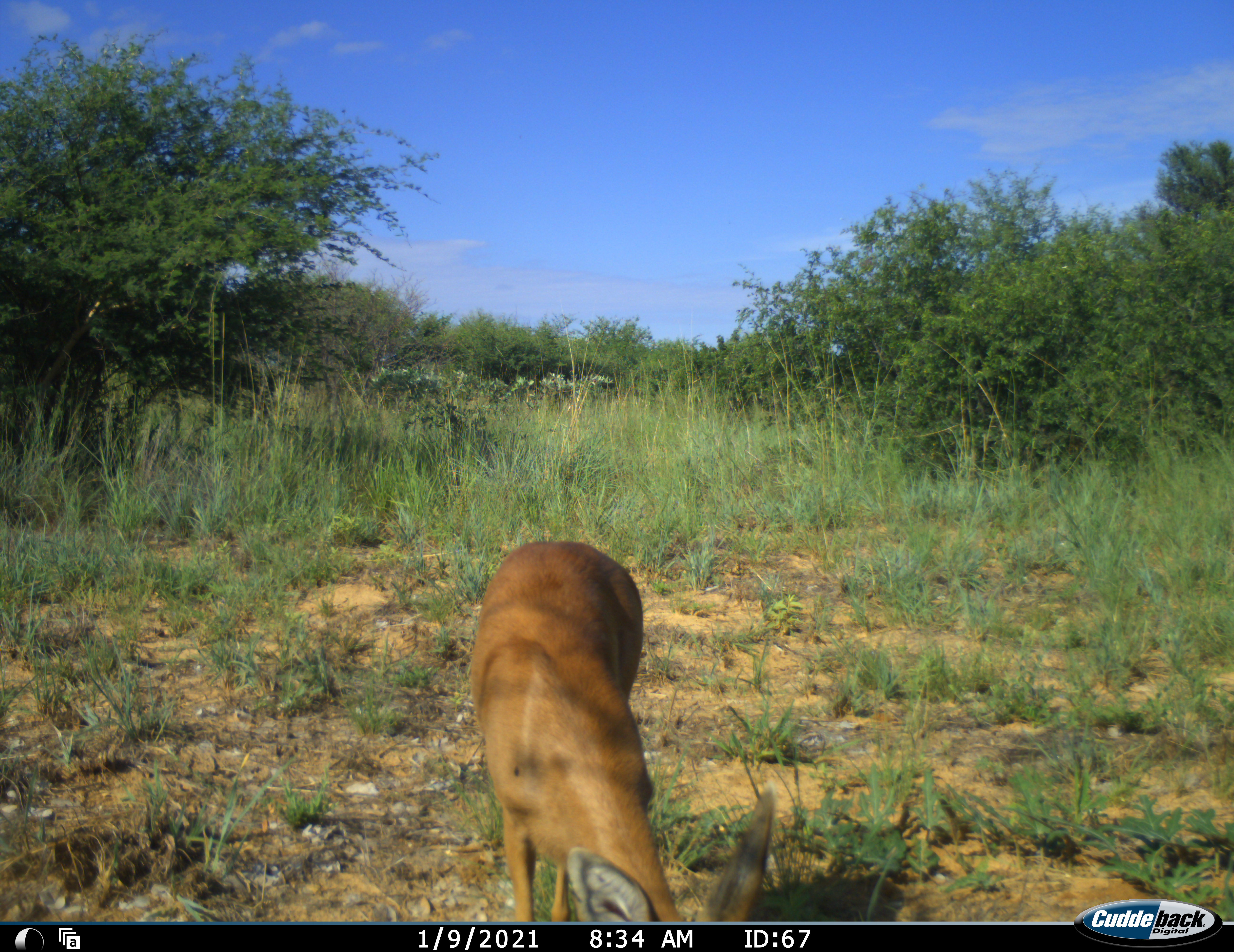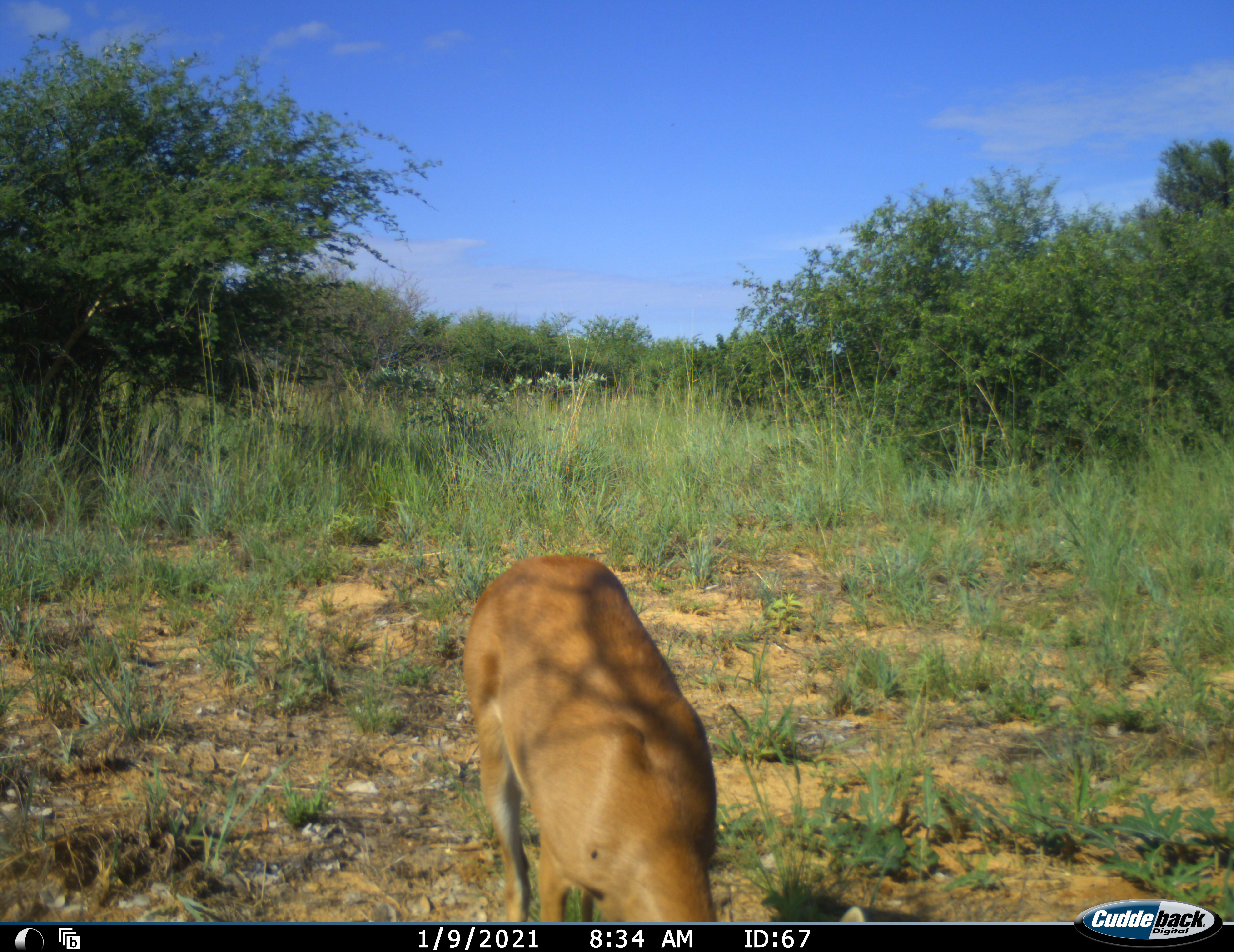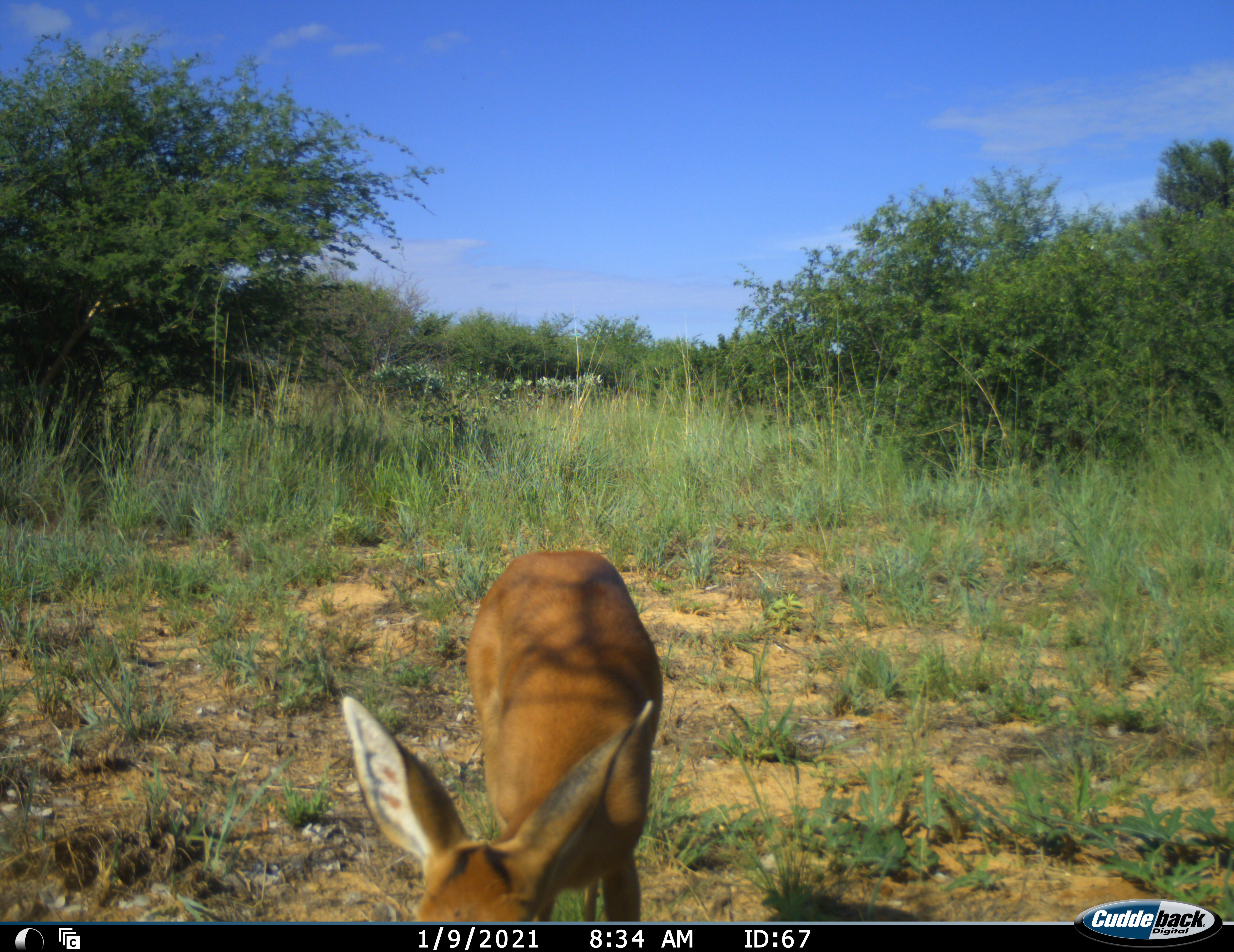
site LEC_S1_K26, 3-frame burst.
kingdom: Animalia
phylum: Chordata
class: Mammalia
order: Artiodactyla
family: Bovidae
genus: Raphicerus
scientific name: Raphicerus campestris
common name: steenbok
Steenbok (Raphicerus campestris), count 1. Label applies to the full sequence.